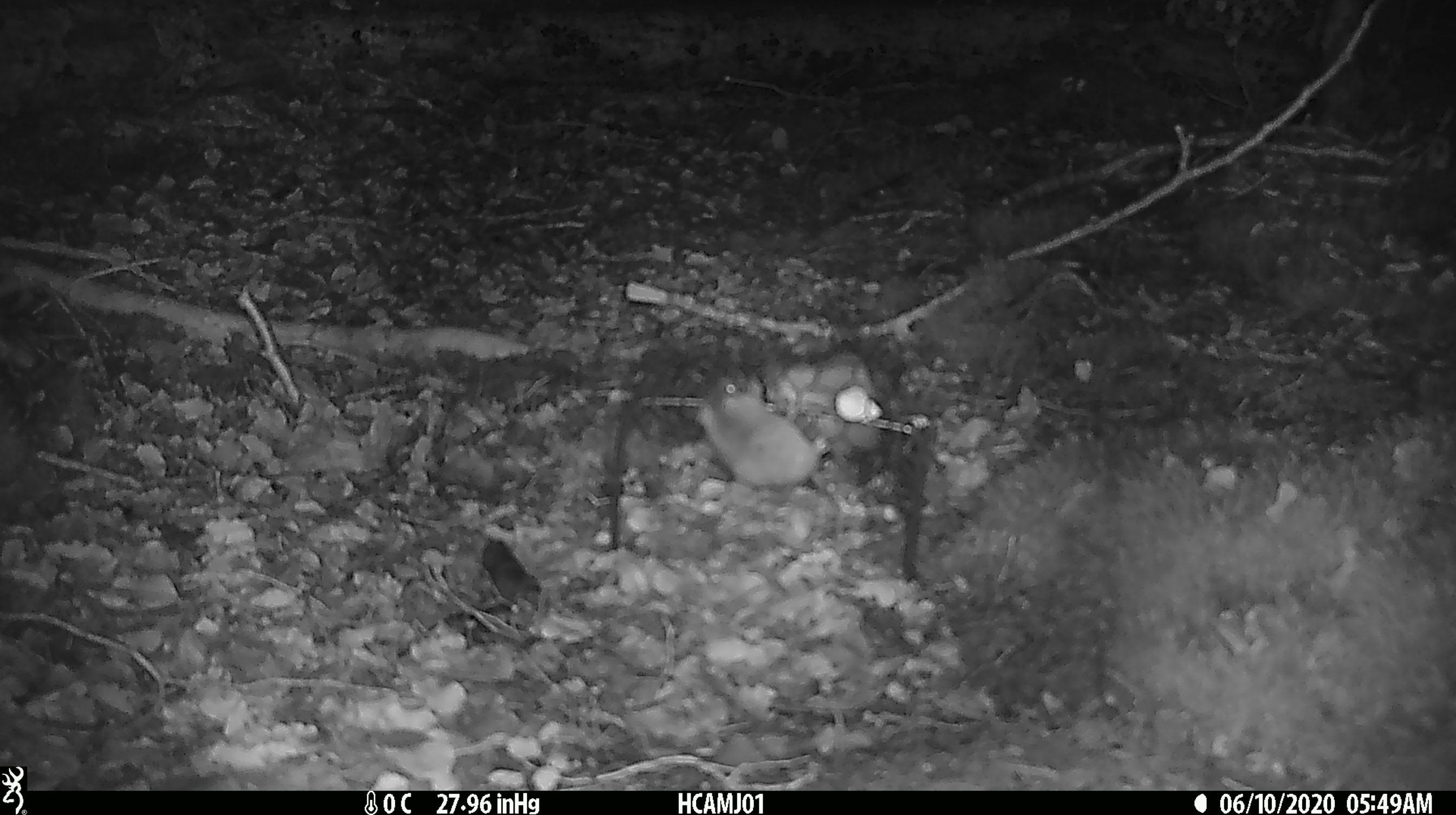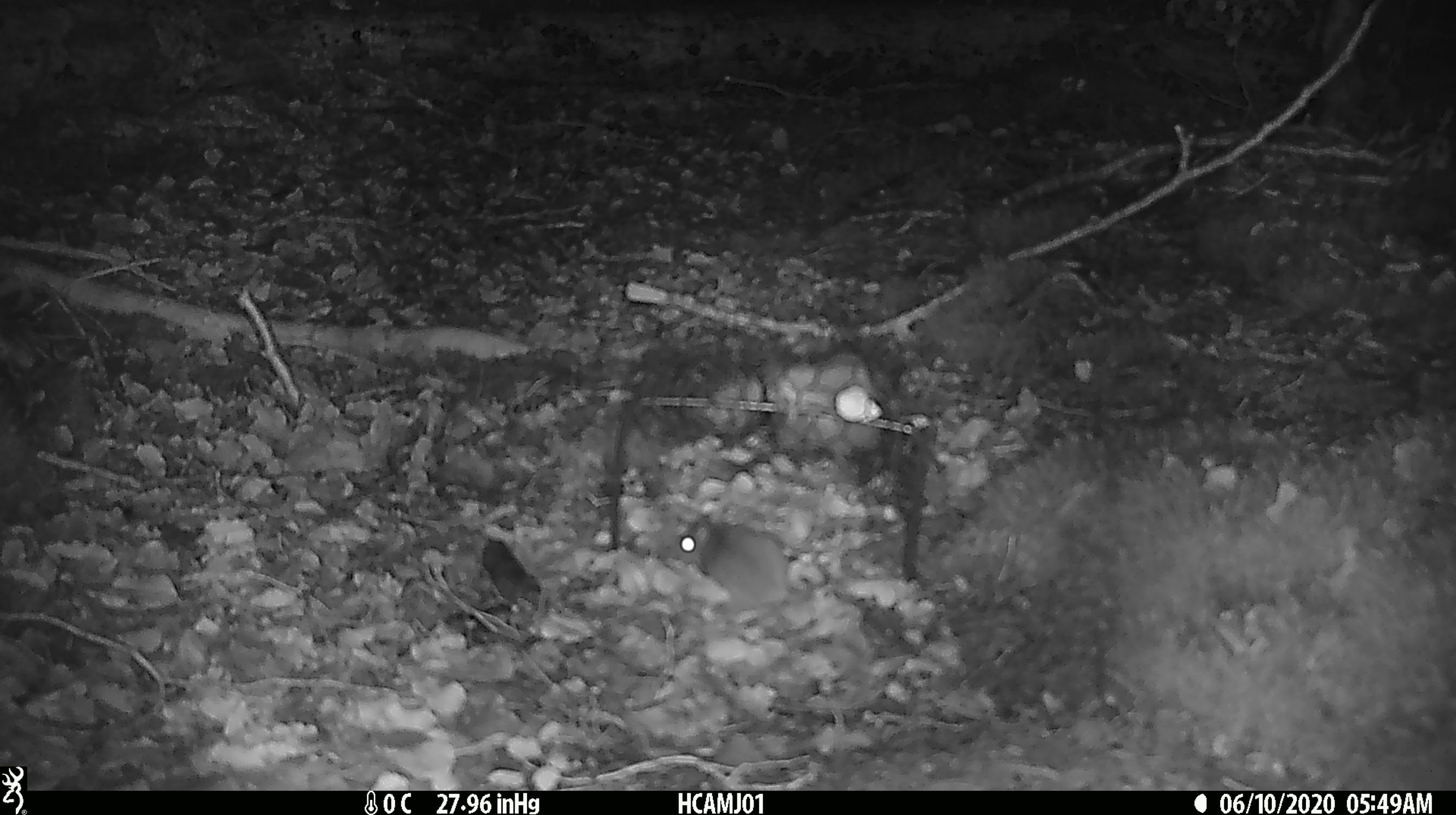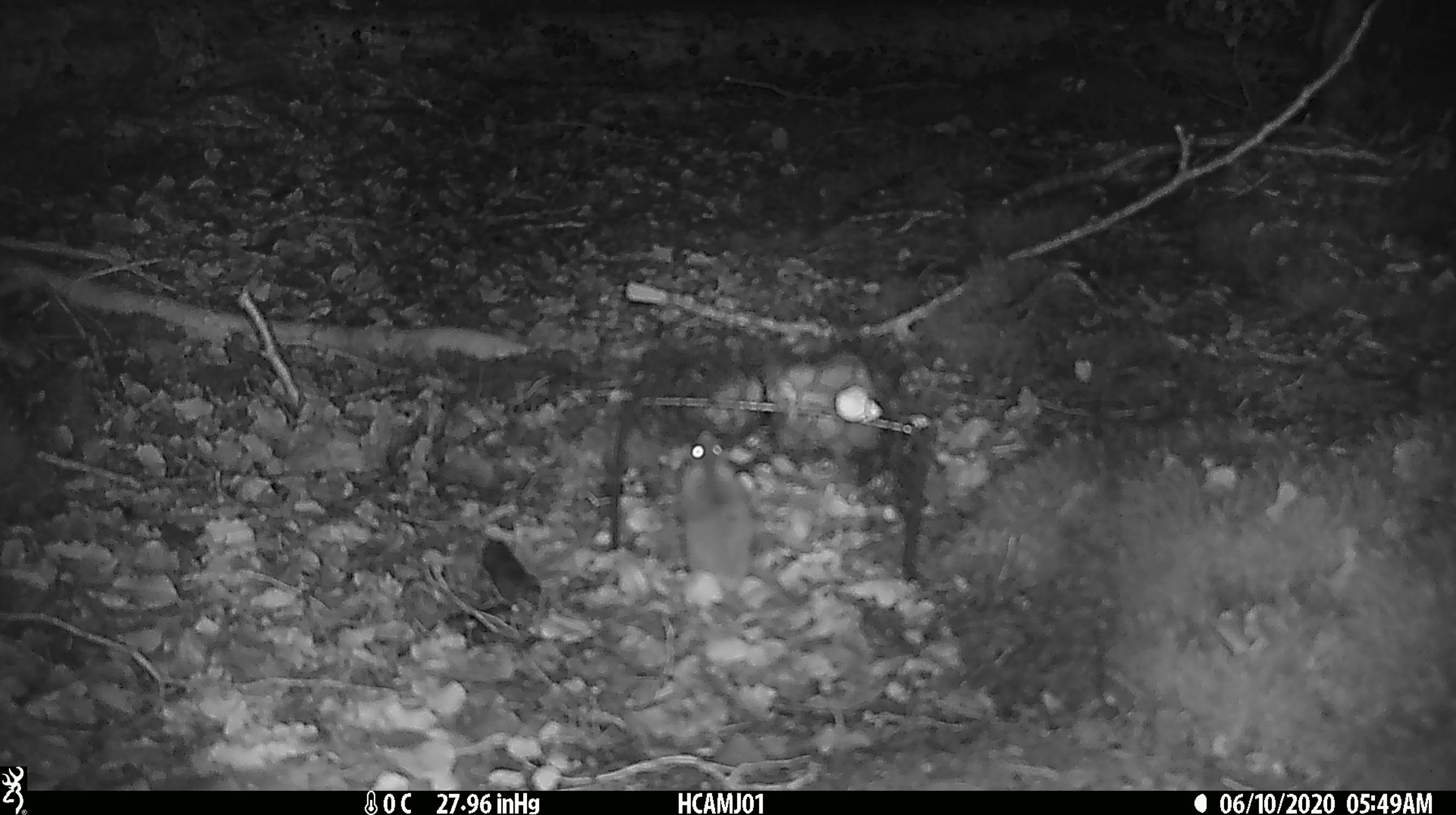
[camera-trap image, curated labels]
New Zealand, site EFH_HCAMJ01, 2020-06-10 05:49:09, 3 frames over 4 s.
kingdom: Animalia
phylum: Chordata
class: Mammalia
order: Rodentia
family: Muridae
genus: Mus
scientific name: Mus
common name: mouse